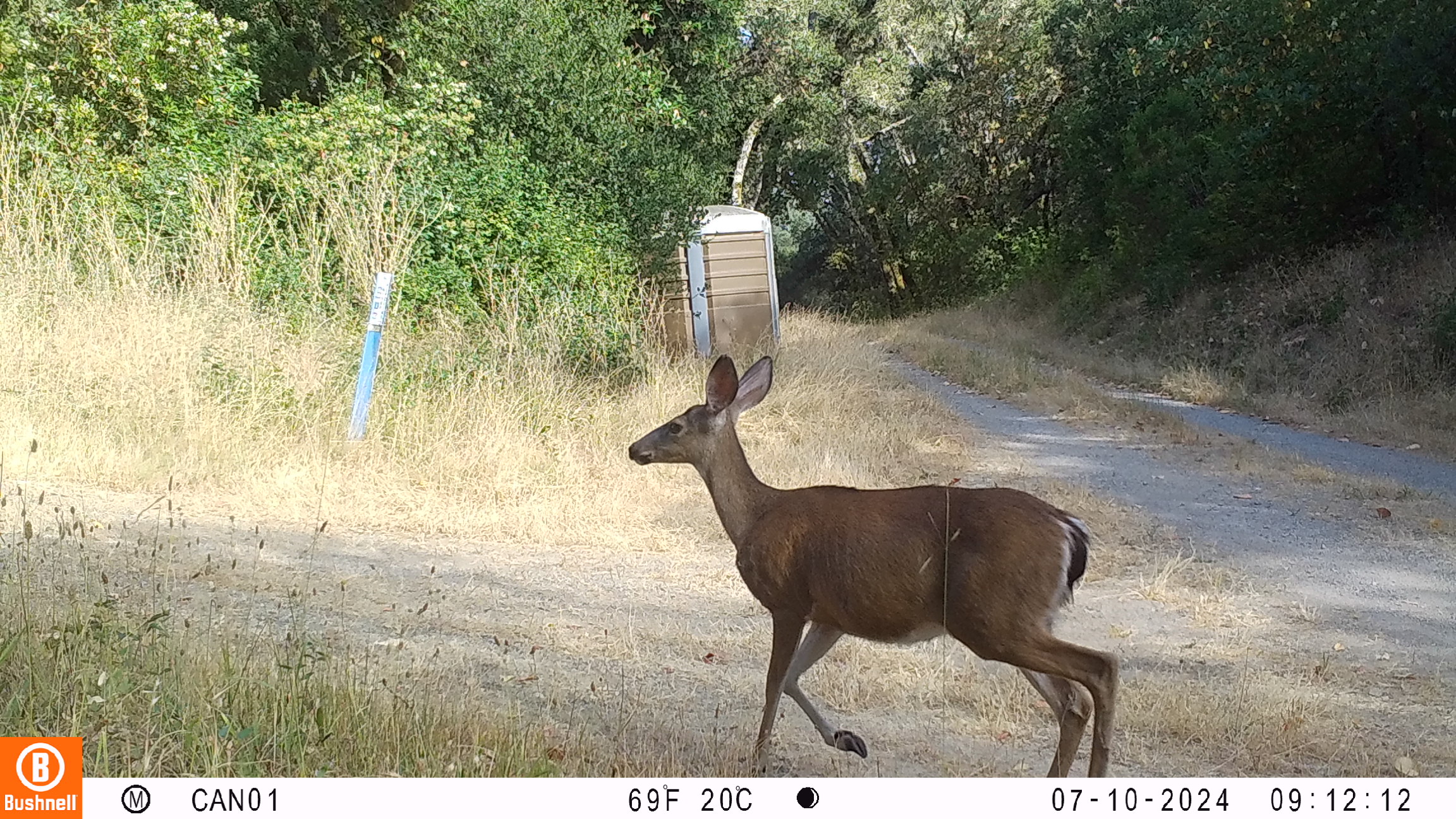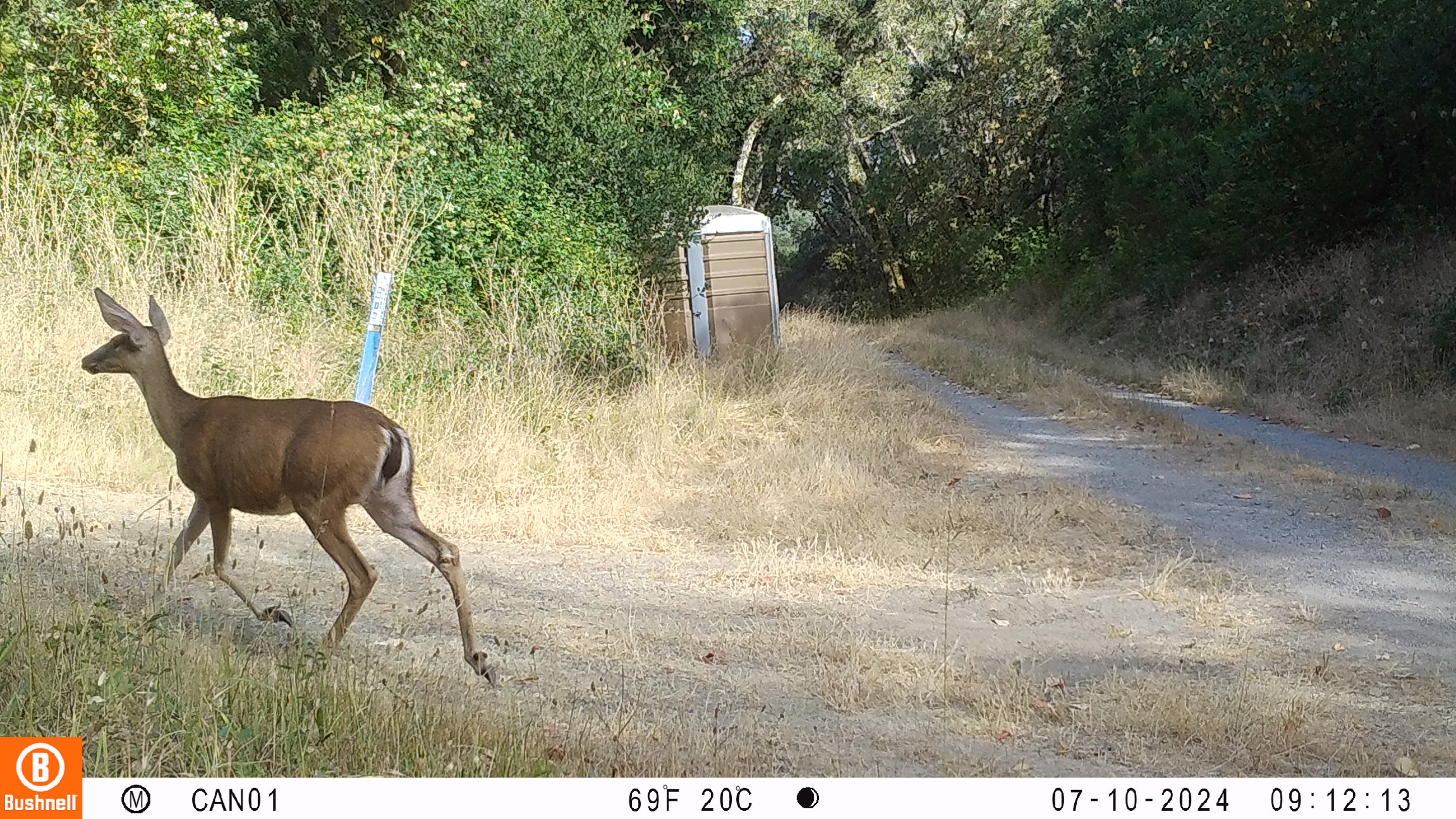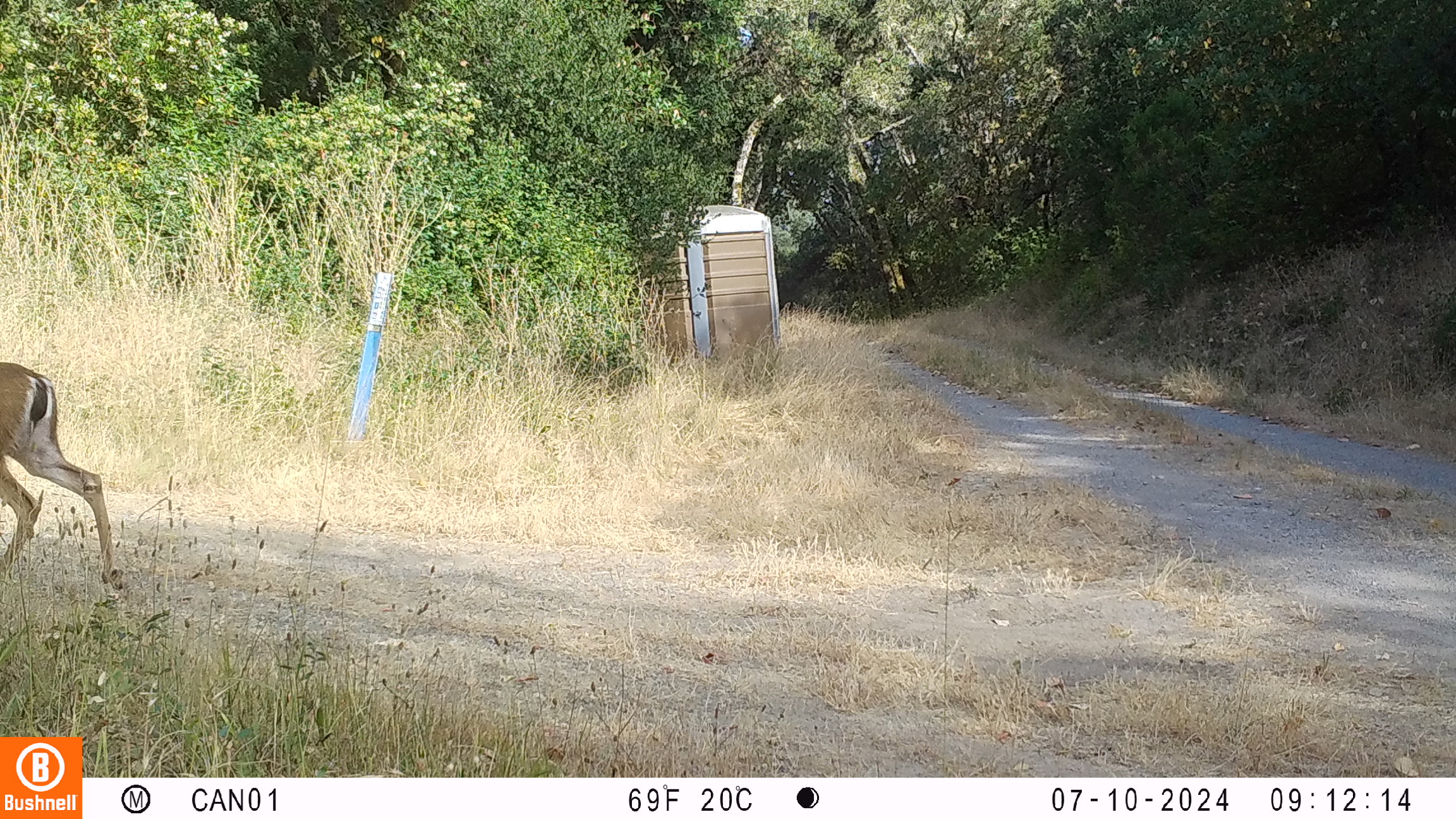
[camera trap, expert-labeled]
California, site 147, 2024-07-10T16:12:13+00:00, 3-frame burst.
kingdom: Animalia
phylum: Chordata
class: Mammalia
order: Artiodactyla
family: Cervidae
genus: Odocoileus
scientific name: Odocoileus hemionus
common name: mule deer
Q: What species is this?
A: Mule deer (Odocoileus hemionus).